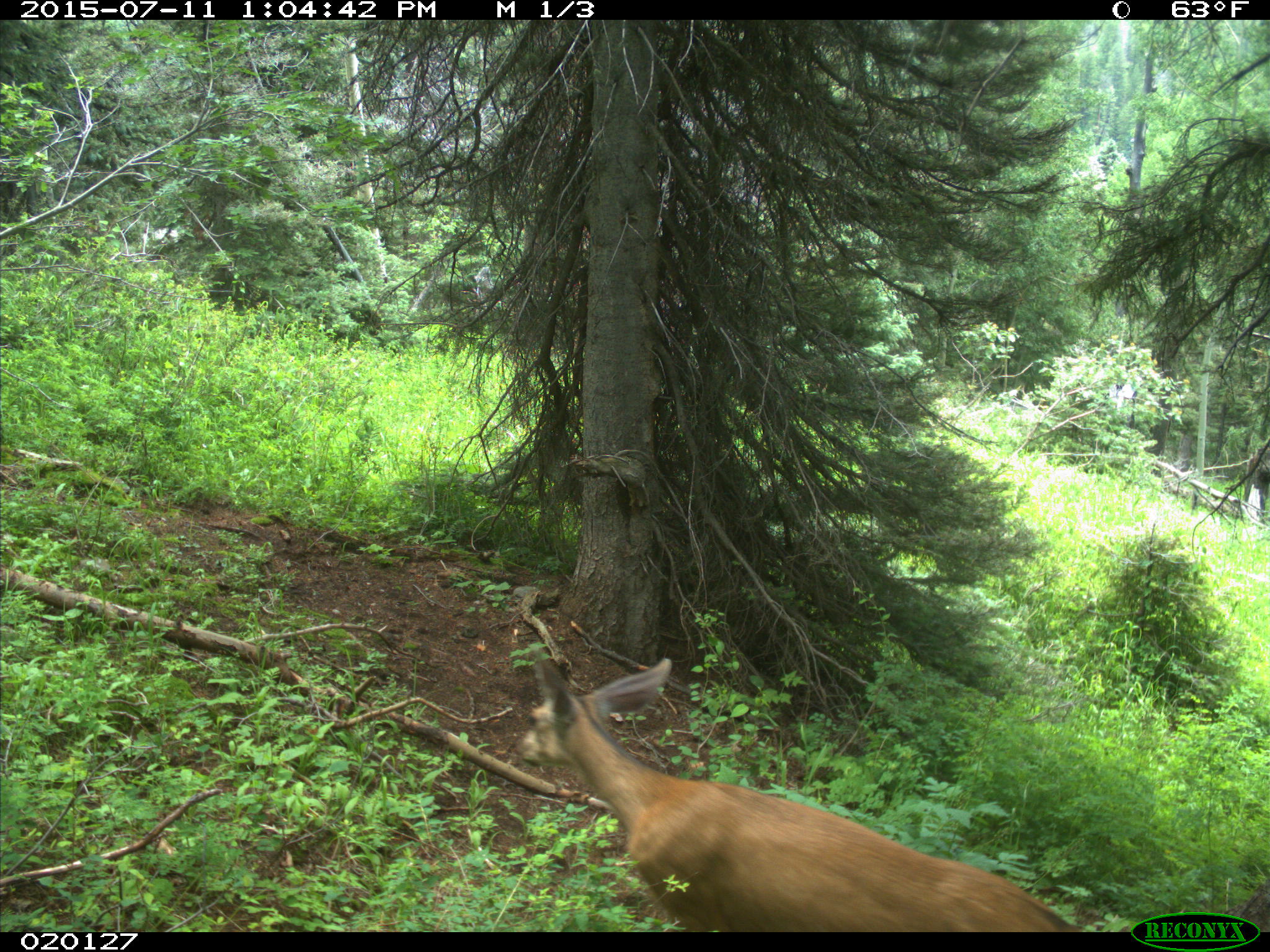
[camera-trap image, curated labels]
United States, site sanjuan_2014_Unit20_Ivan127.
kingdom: Animalia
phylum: Chordata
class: Mammalia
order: Artiodactyla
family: Cervidae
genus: Odocoileus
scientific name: Odocoileus hemionus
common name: mule deer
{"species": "Odocoileus hemionus (mule deer)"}